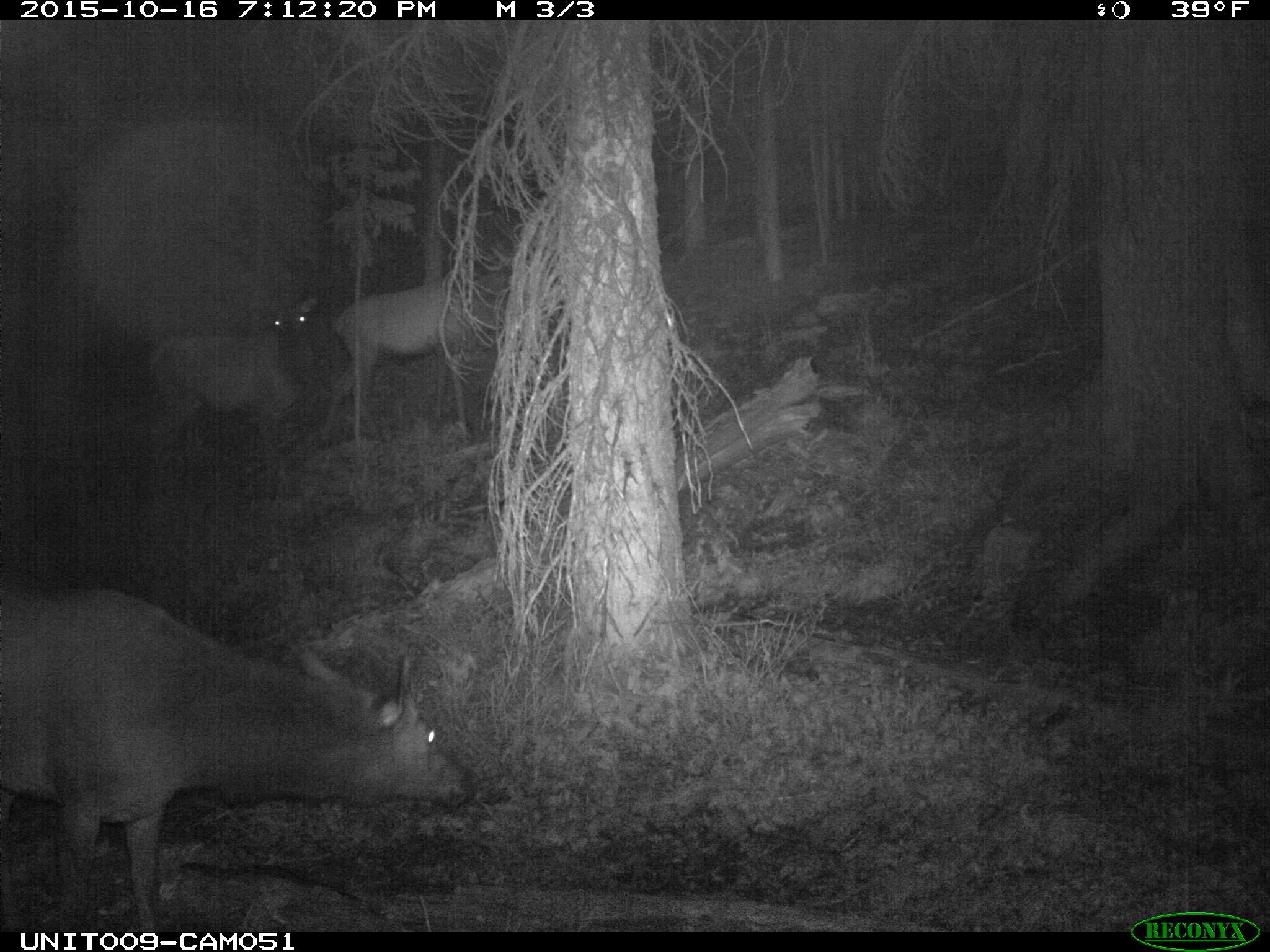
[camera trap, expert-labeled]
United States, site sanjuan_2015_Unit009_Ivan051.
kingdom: Animalia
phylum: Chordata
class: Mammalia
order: Artiodactyla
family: Cervidae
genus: Cervus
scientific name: Cervus elaphus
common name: red deer